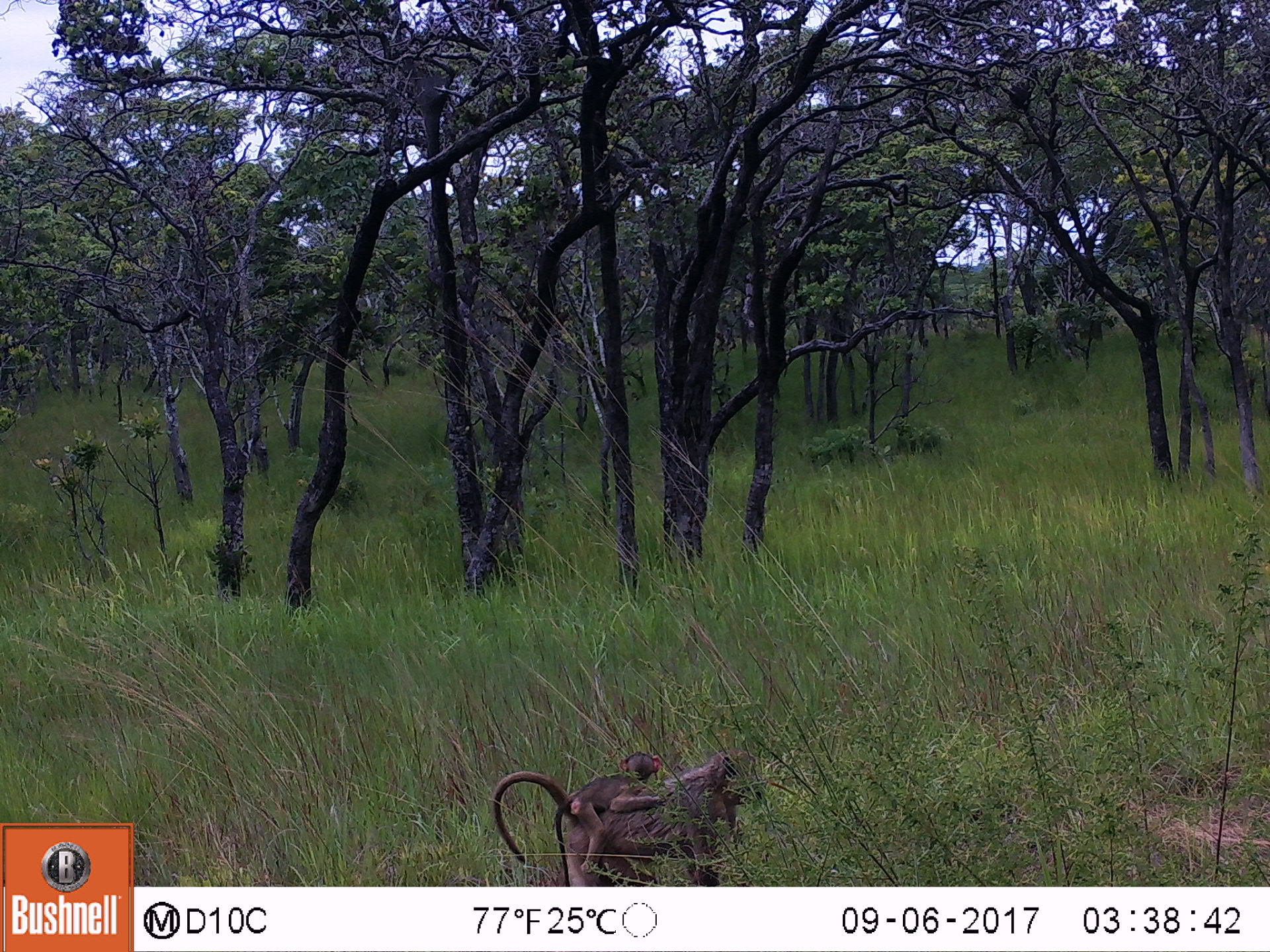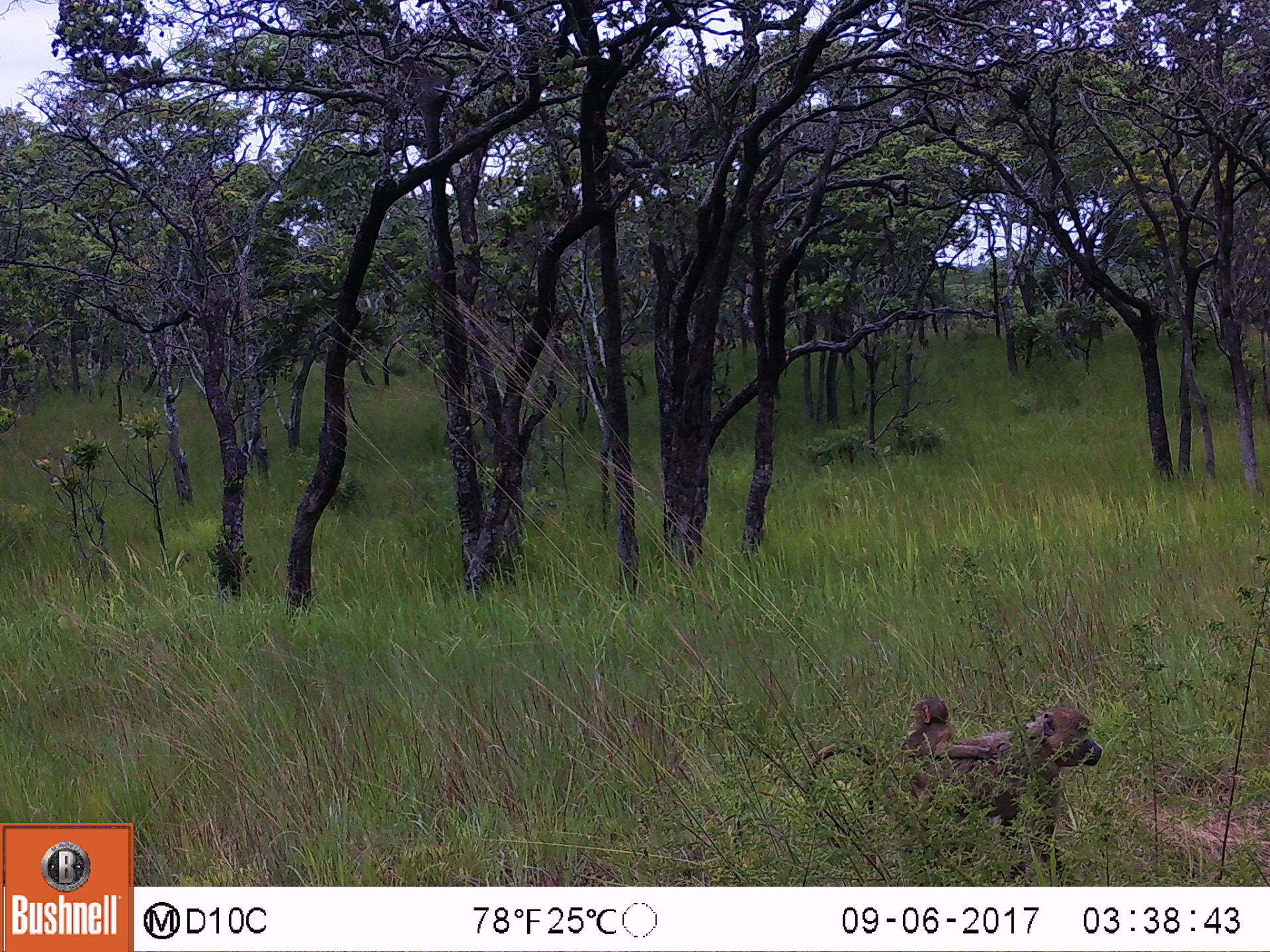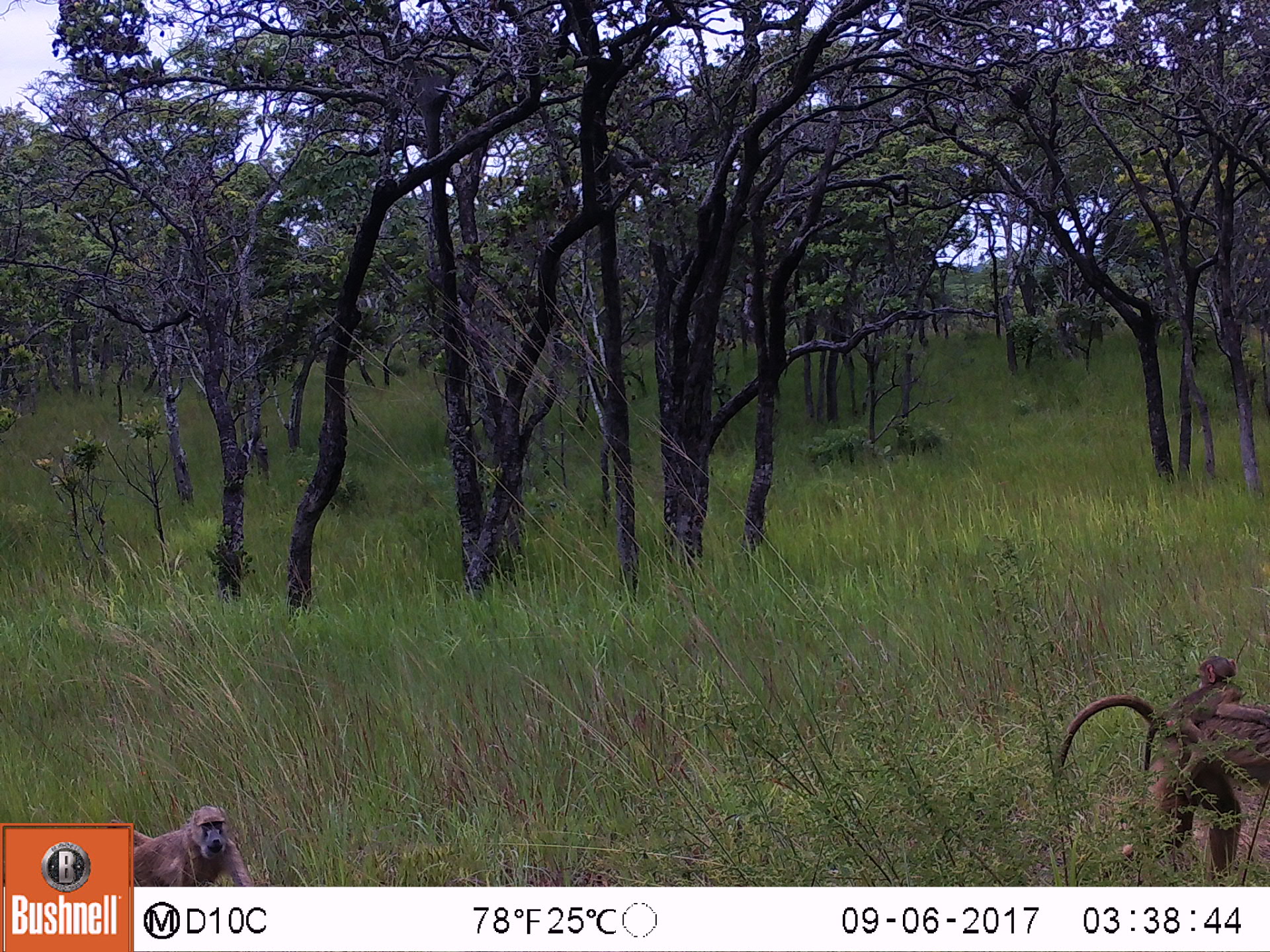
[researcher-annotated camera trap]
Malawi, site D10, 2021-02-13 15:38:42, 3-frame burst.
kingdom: Animalia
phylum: Chordata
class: Mammalia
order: Primates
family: Cercopithecidae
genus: Papio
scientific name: Papio cynocephalus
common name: yellow baboon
Yellow baboon (Papio cynocephalus), count 2.